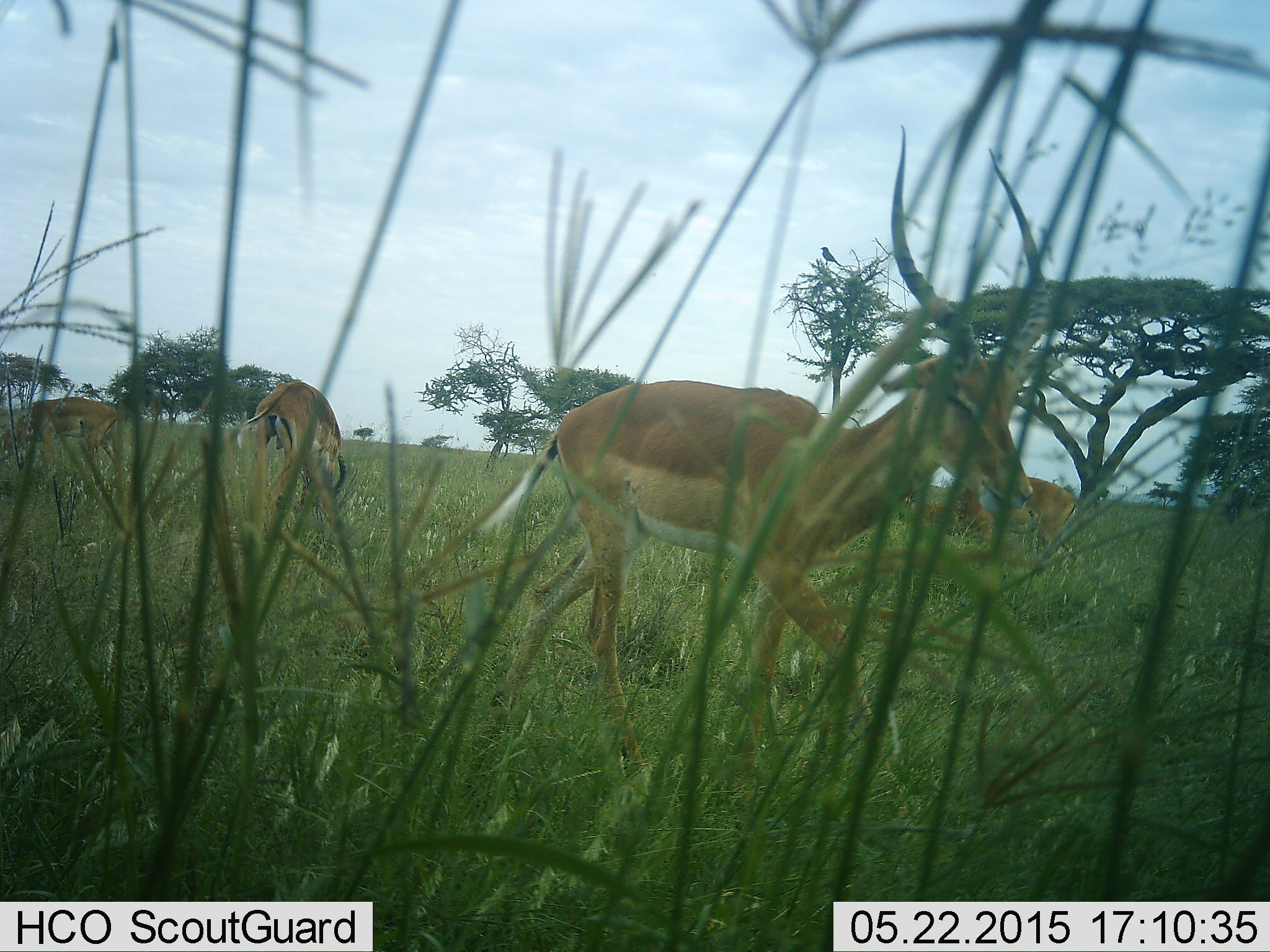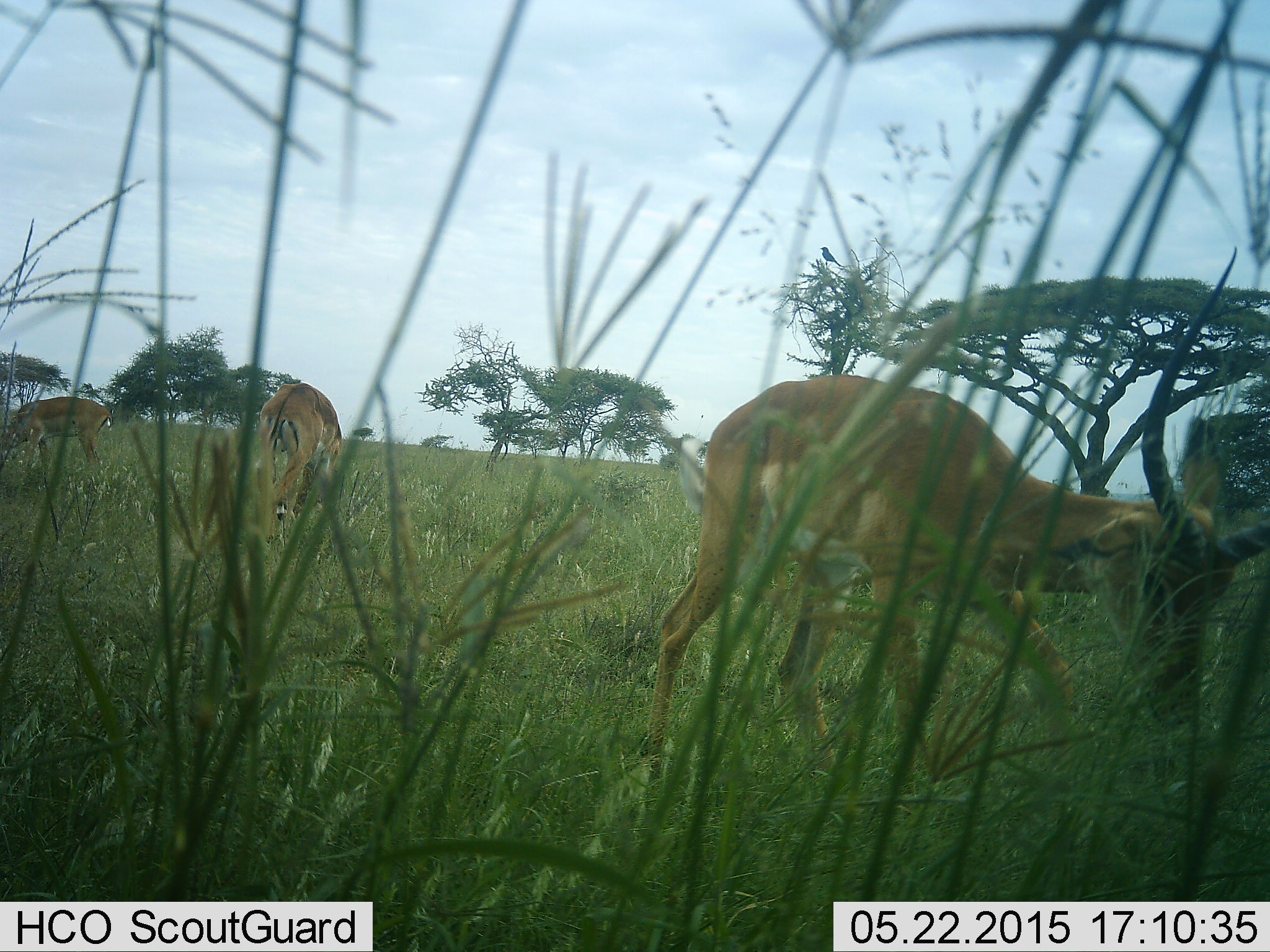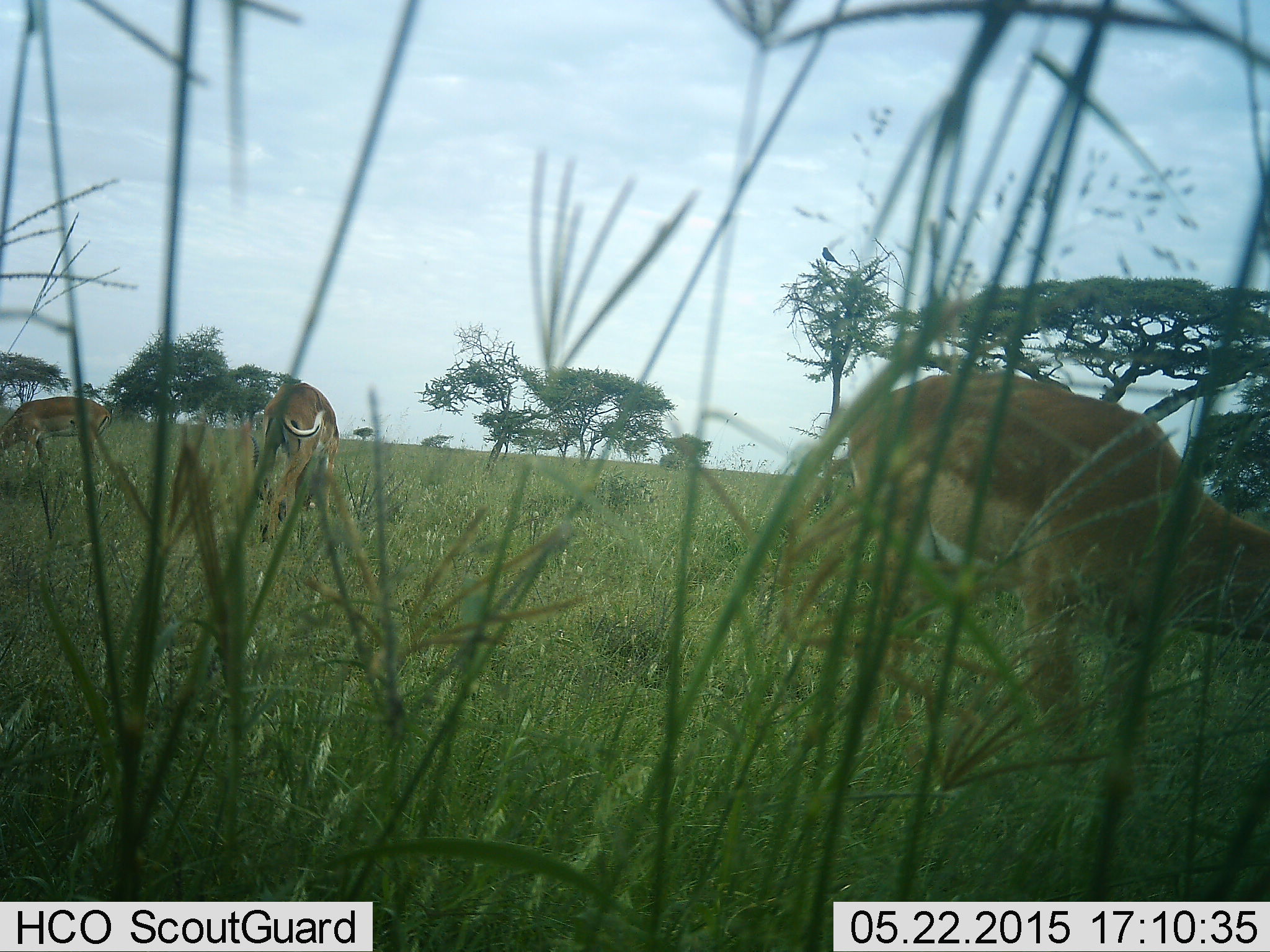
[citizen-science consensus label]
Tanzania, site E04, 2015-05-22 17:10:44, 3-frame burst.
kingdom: Animalia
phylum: Chordata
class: Mammalia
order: Artiodactyla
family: Bovidae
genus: Aepyceros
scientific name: Aepyceros melampus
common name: impala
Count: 4.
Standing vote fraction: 30%.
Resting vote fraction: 10%.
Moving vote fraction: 60%.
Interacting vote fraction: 0%.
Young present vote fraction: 0%.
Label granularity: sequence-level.